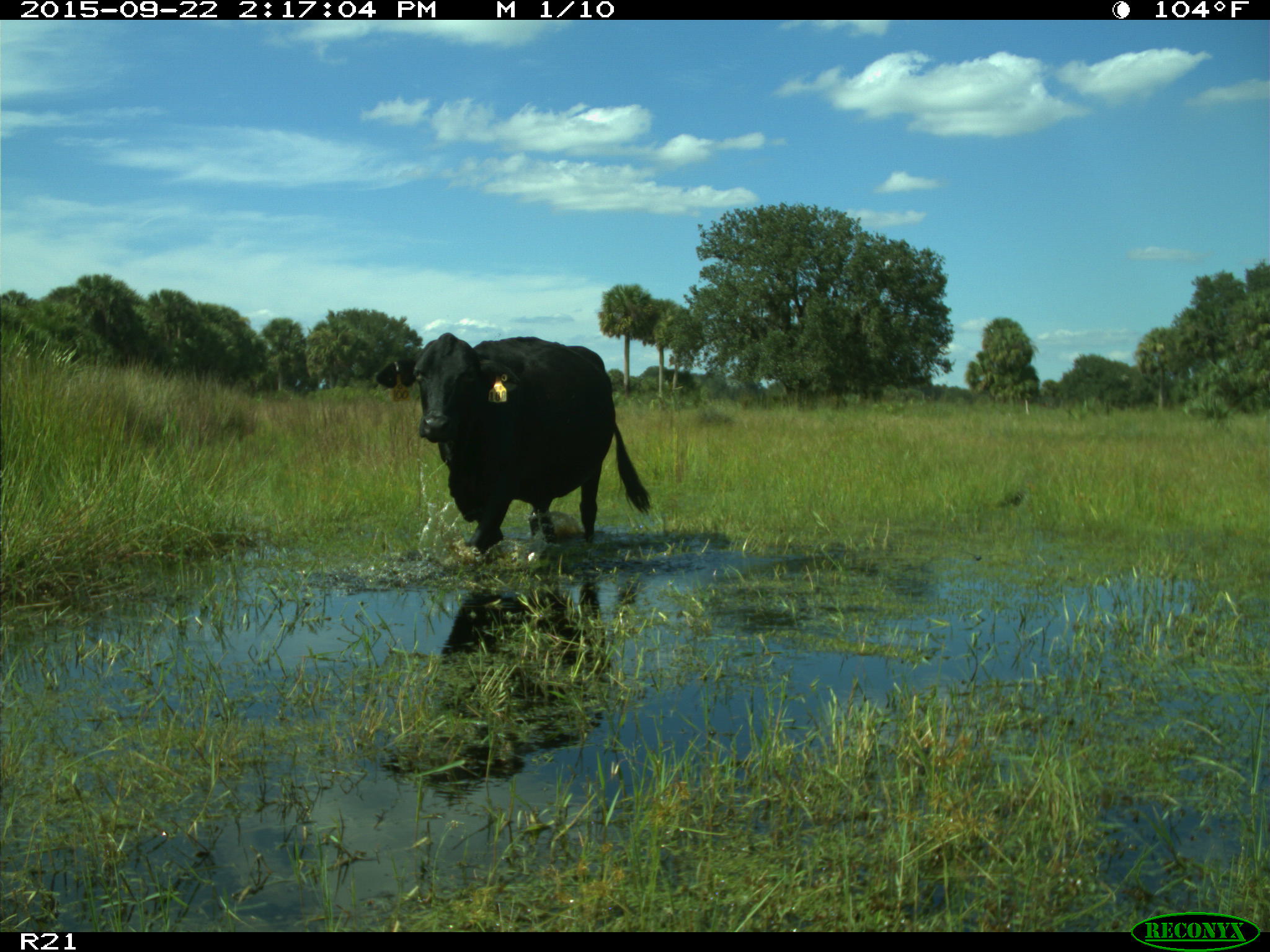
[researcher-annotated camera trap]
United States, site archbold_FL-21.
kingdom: Animalia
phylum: Chordata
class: Mammalia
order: Artiodactyla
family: Bovidae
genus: Bos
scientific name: Bos taurus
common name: domestic cow